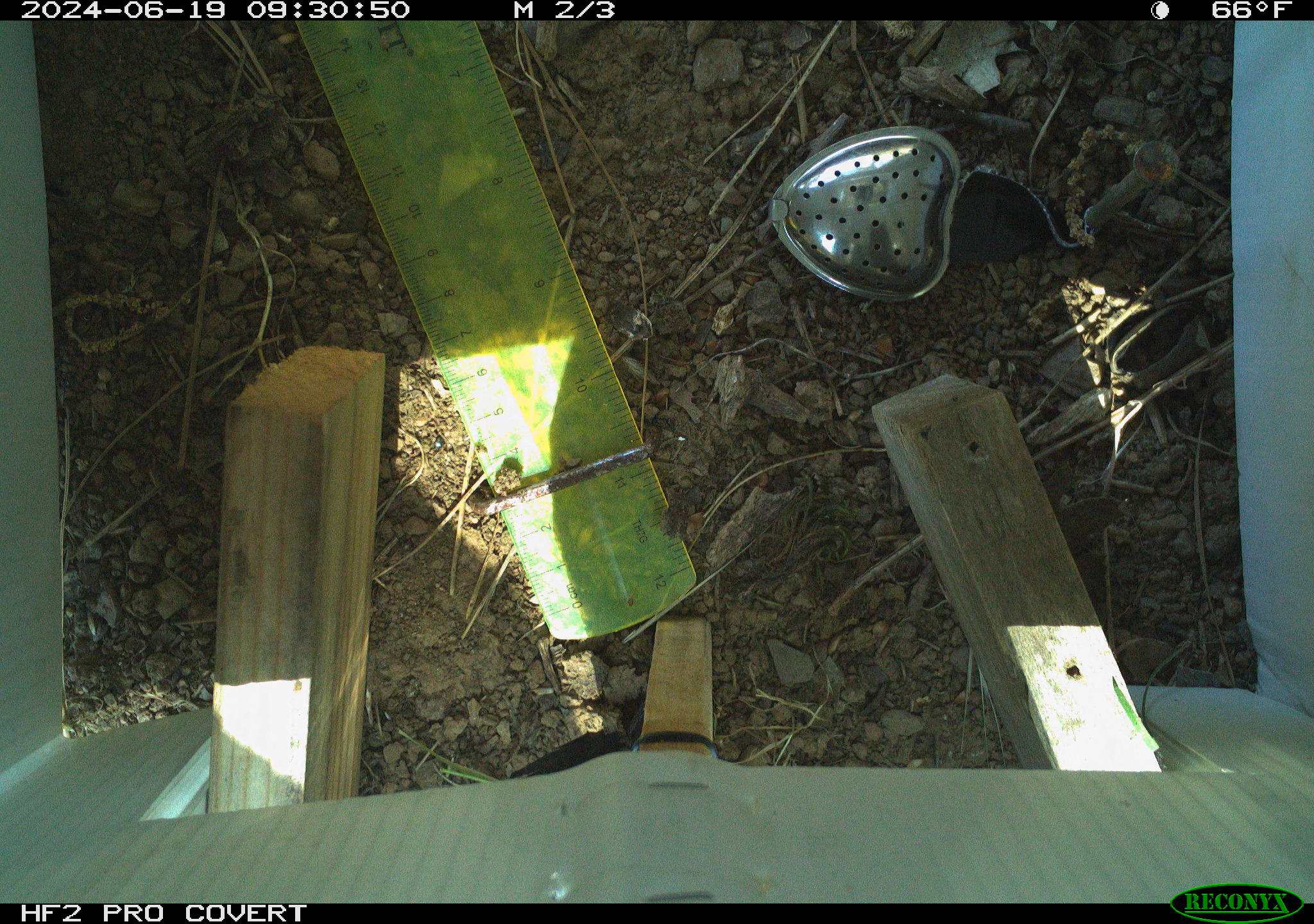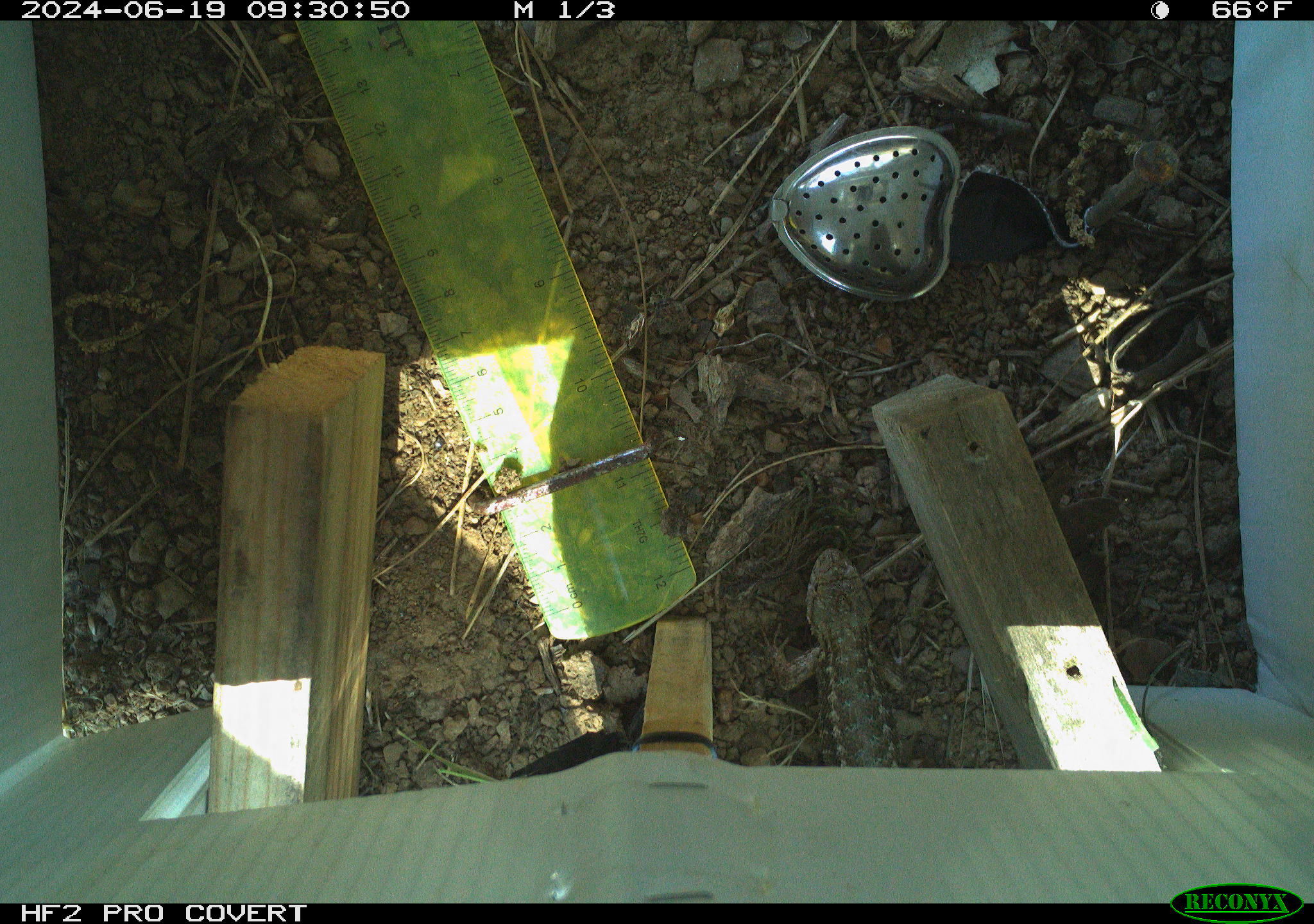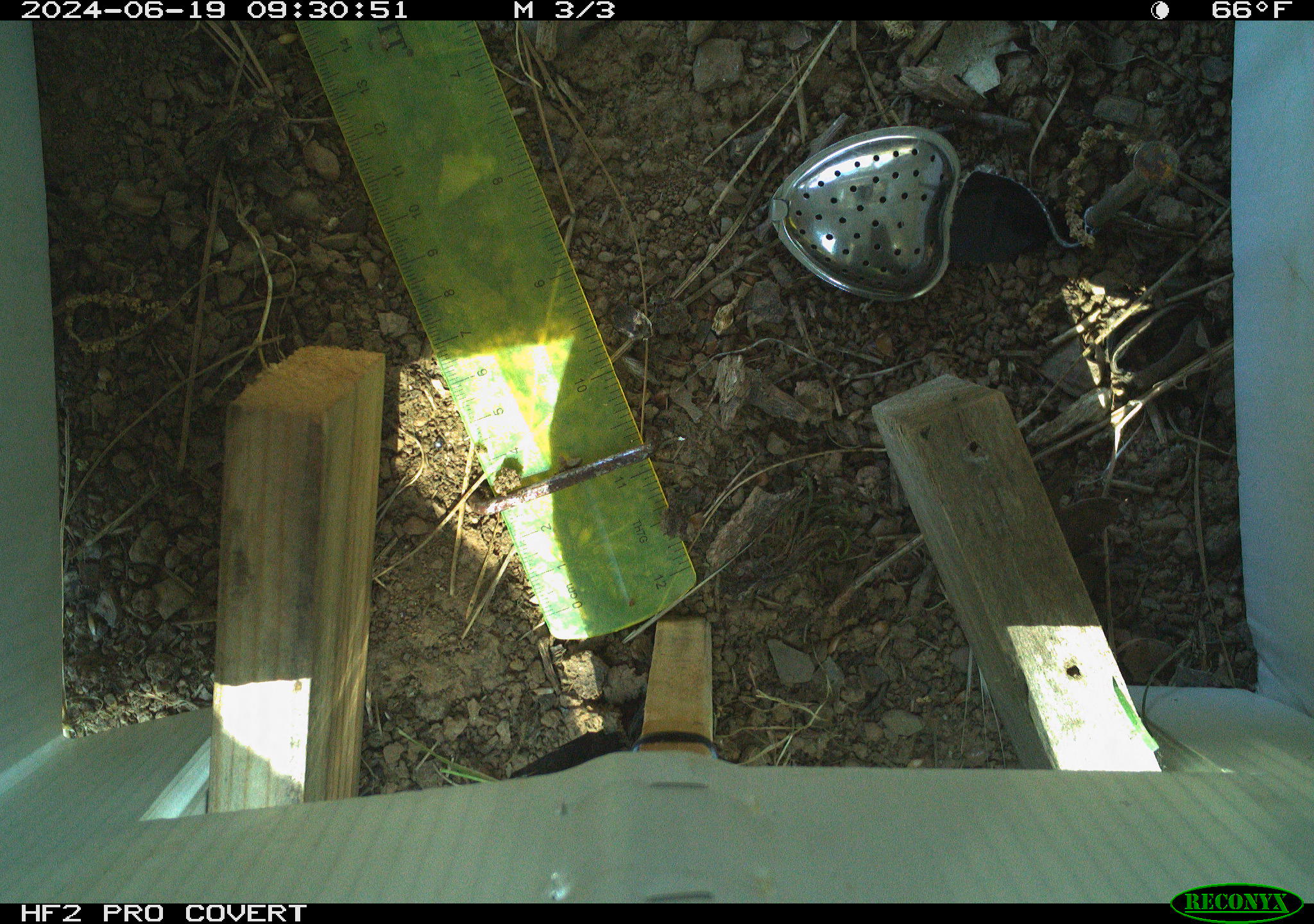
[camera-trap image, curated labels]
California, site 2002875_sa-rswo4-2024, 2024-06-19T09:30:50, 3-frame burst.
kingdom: Animalia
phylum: Chordata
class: Reptilia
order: Squamata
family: Phrynosomatidae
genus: Sceloporus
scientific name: Sceloporus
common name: spiny lizards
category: sceloporus species